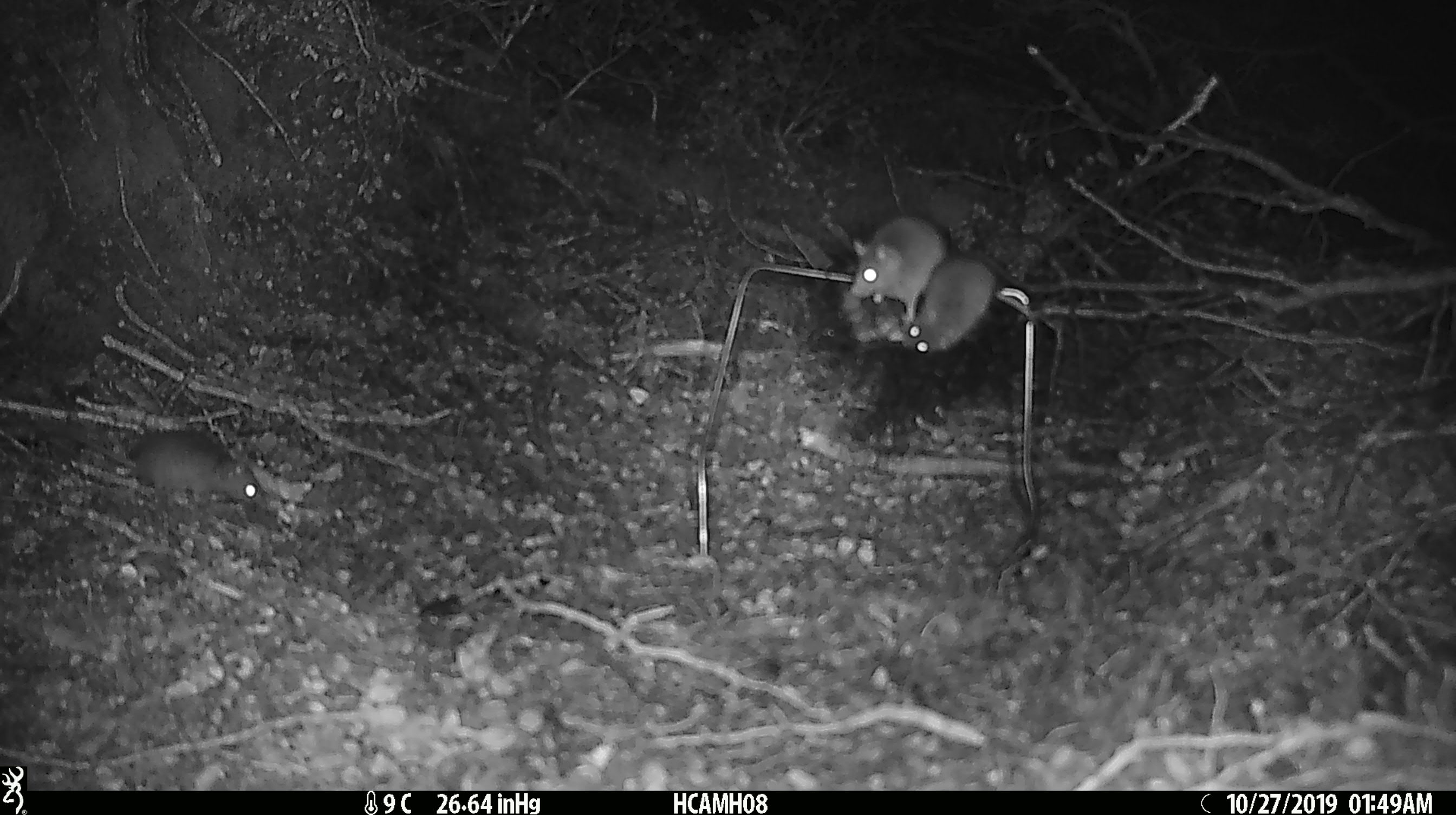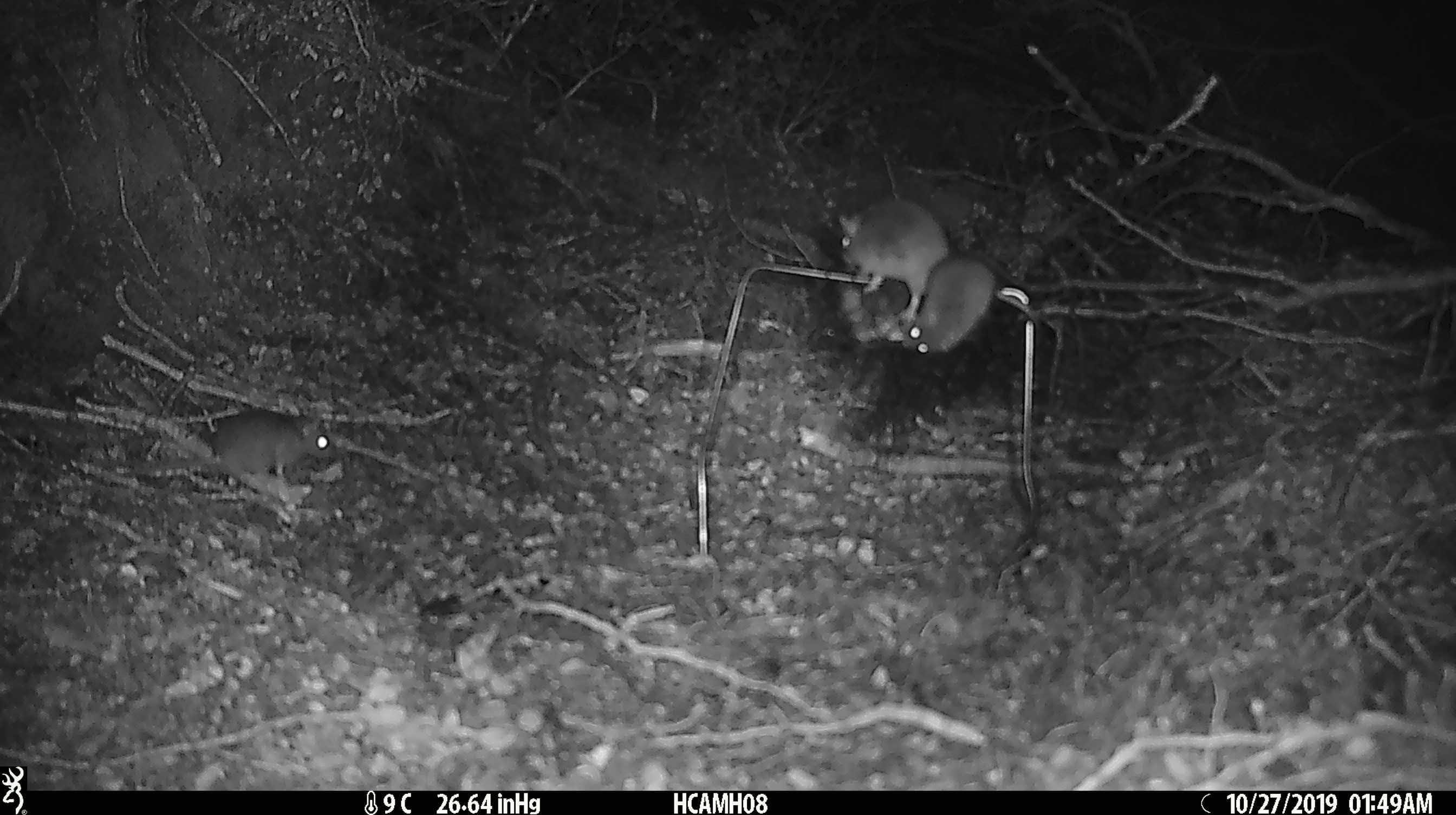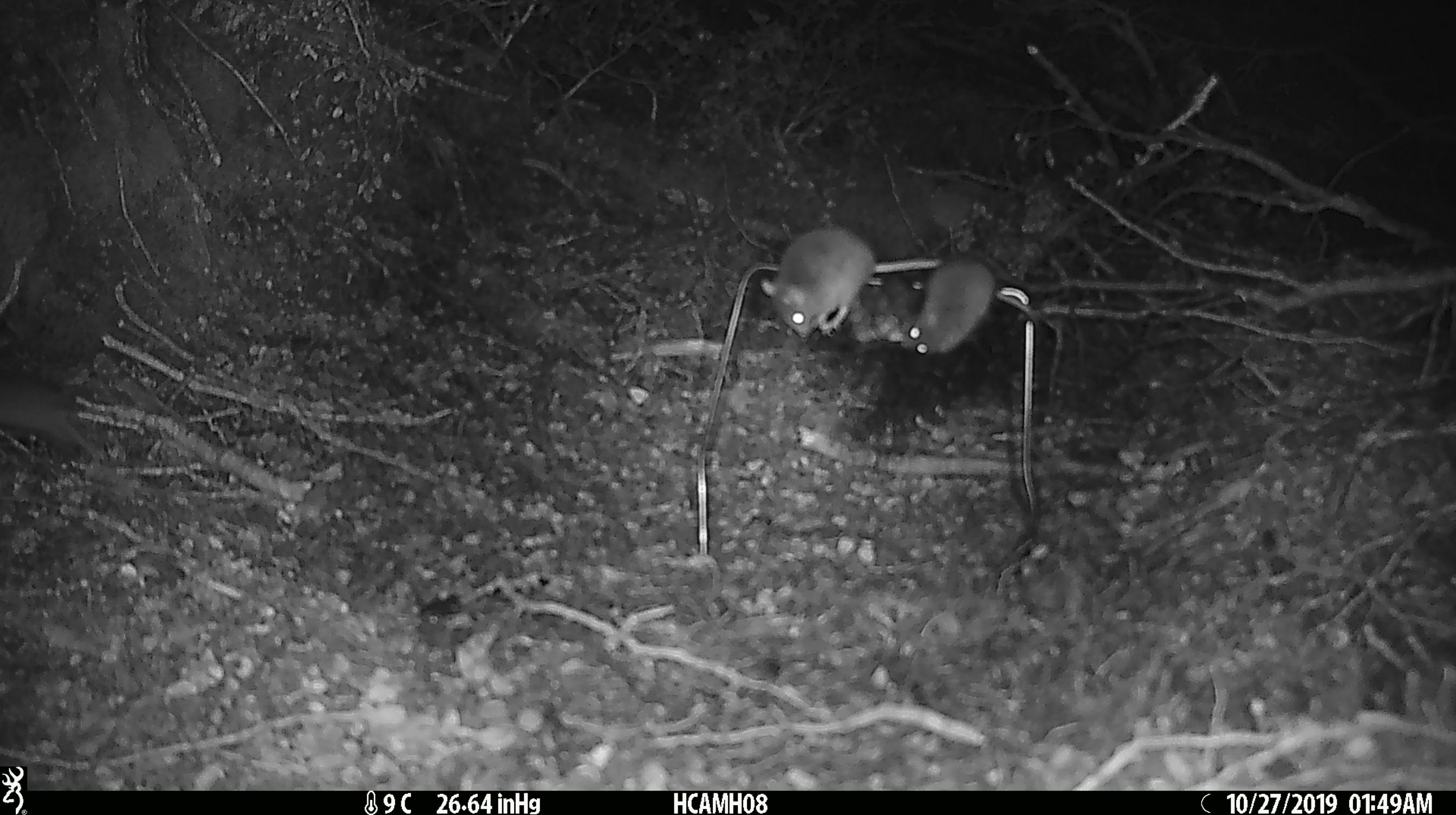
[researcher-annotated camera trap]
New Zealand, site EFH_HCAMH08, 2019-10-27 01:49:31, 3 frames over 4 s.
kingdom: Animalia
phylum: Chordata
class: Mammalia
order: Rodentia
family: Muridae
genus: Mus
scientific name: Mus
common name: mouse